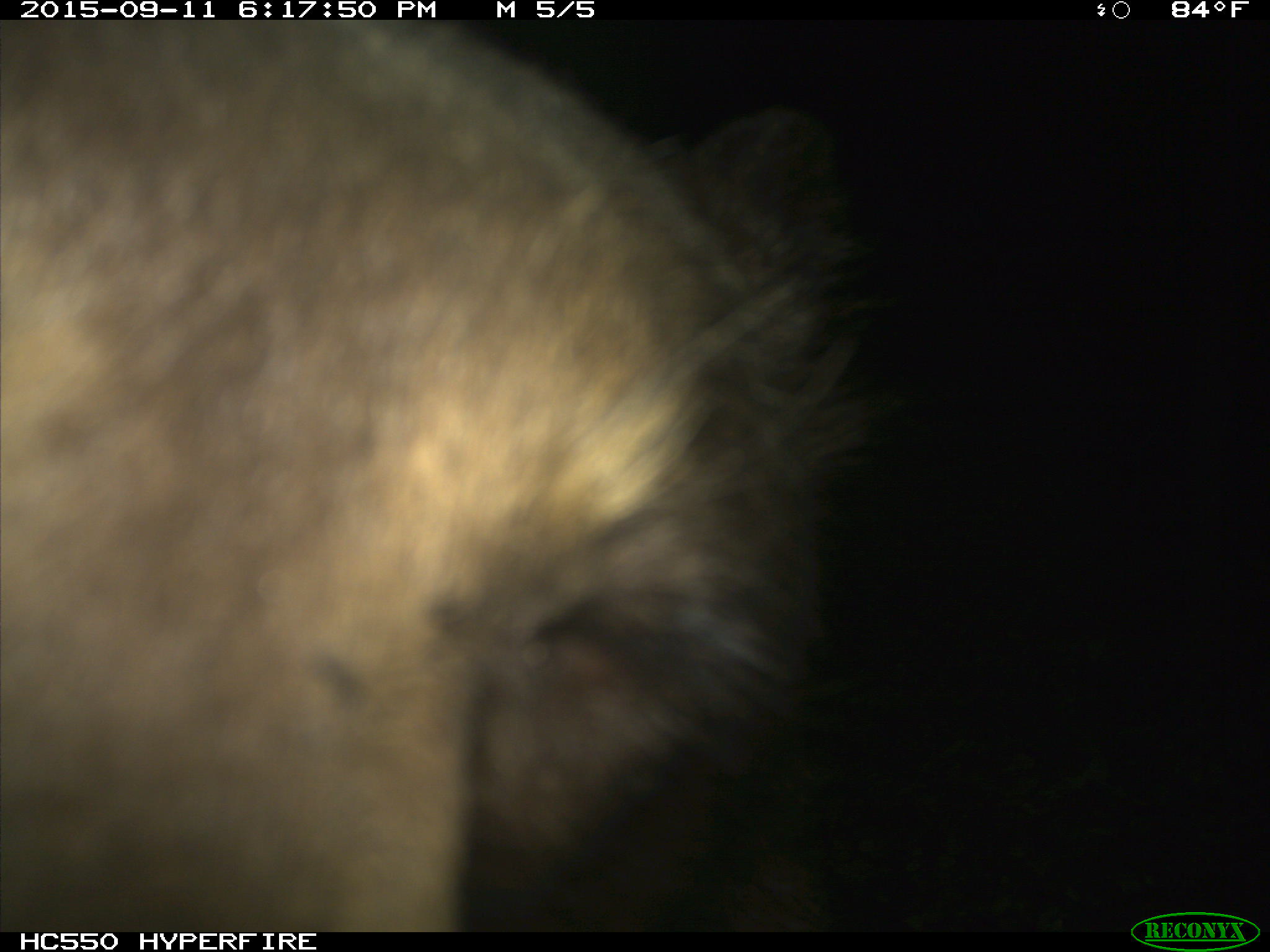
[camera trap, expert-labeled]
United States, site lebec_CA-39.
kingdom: Animalia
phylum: Chordata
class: Mammalia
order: Carnivora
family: Ursidae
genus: Ursus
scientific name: Ursus americanus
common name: american black bear